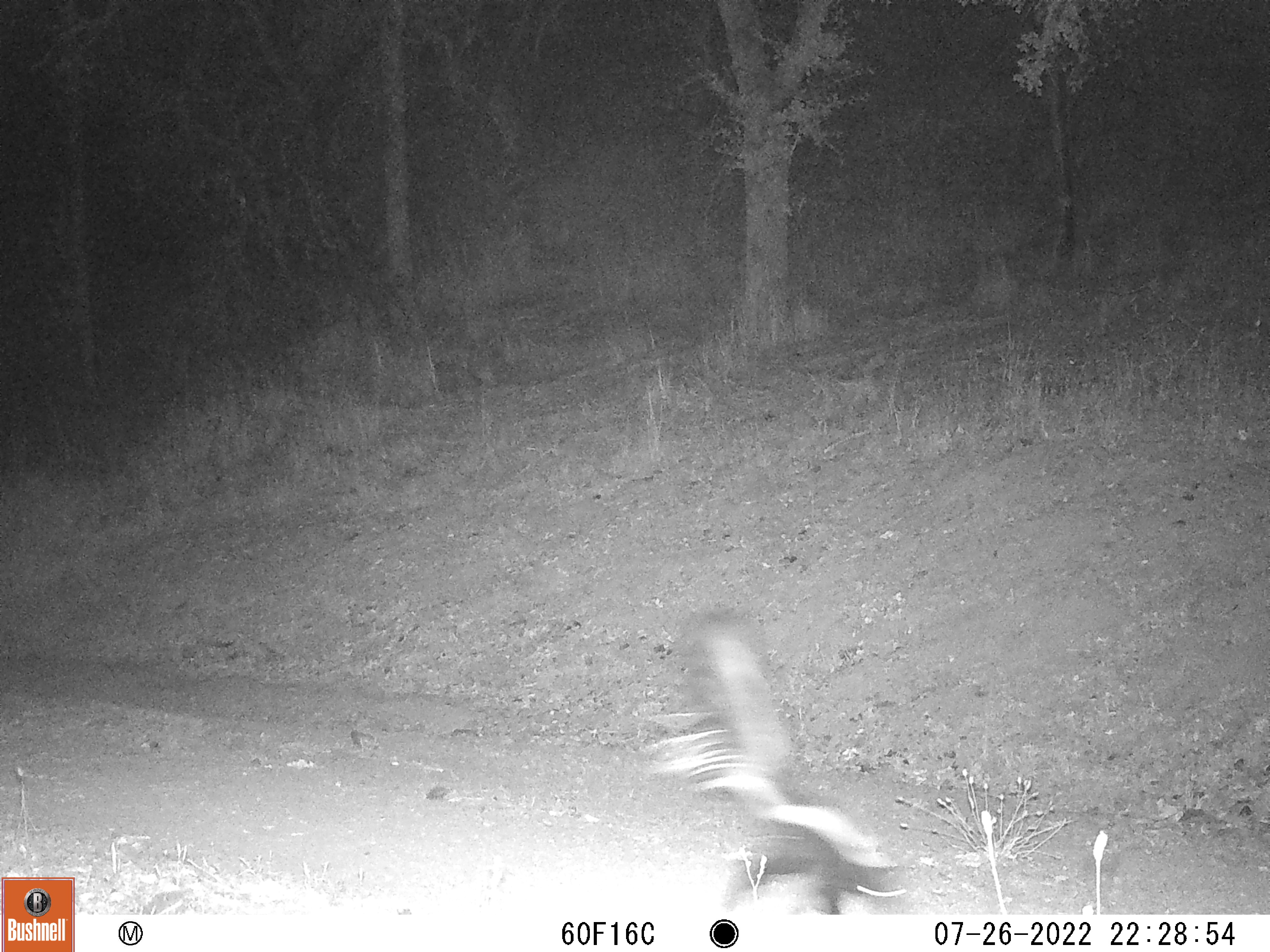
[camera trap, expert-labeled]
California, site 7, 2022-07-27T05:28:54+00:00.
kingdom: Animalia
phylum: Chordata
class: Mammalia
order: Carnivora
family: Mephitidae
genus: Mephitis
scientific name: Mephitis mephitis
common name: striped skunk